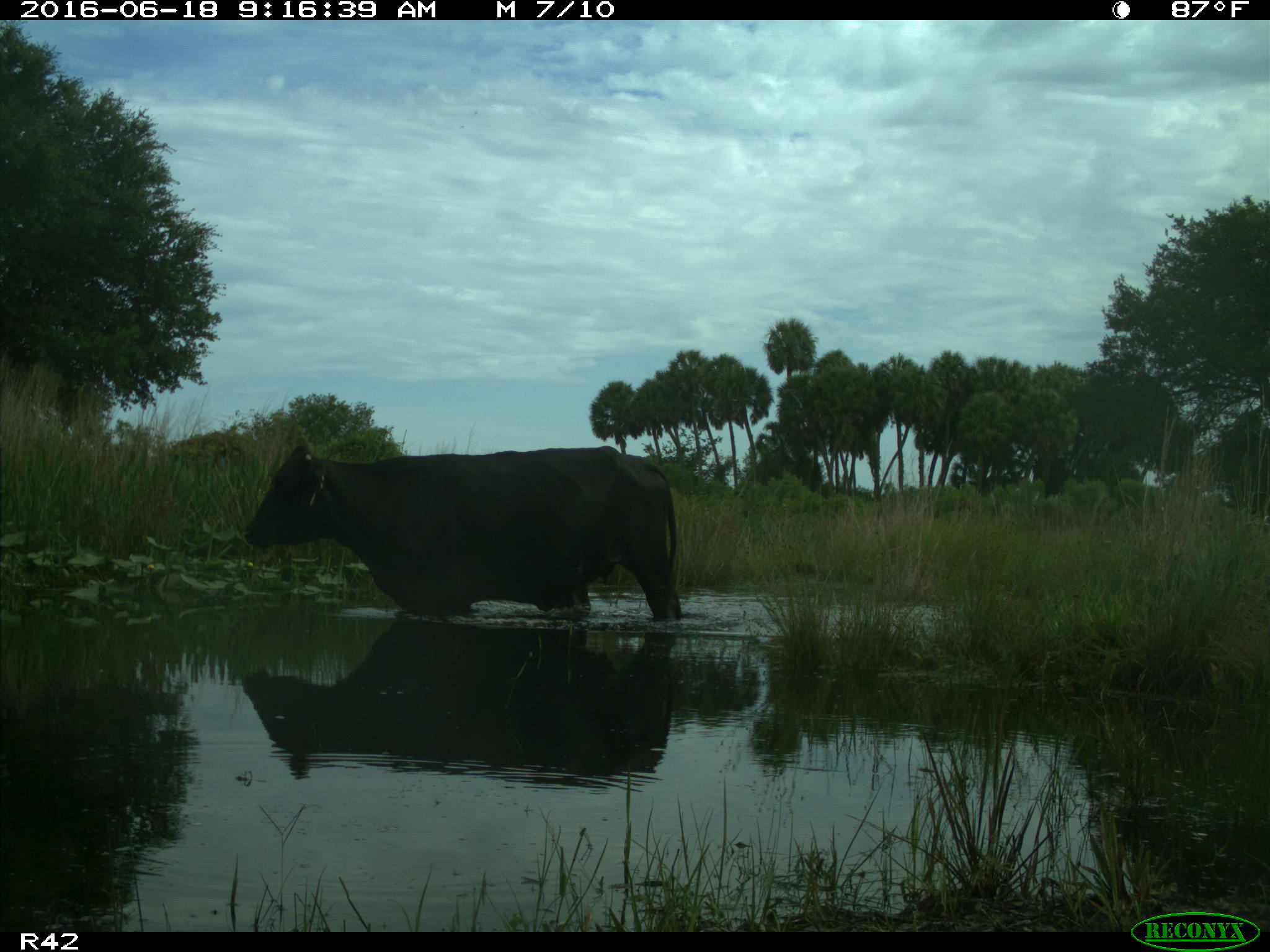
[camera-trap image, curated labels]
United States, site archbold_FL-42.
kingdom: Animalia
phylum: Chordata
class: Mammalia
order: Artiodactyla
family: Bovidae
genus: Bos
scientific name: Bos taurus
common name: domestic cow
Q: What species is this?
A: Bos taurus (domestic cow).